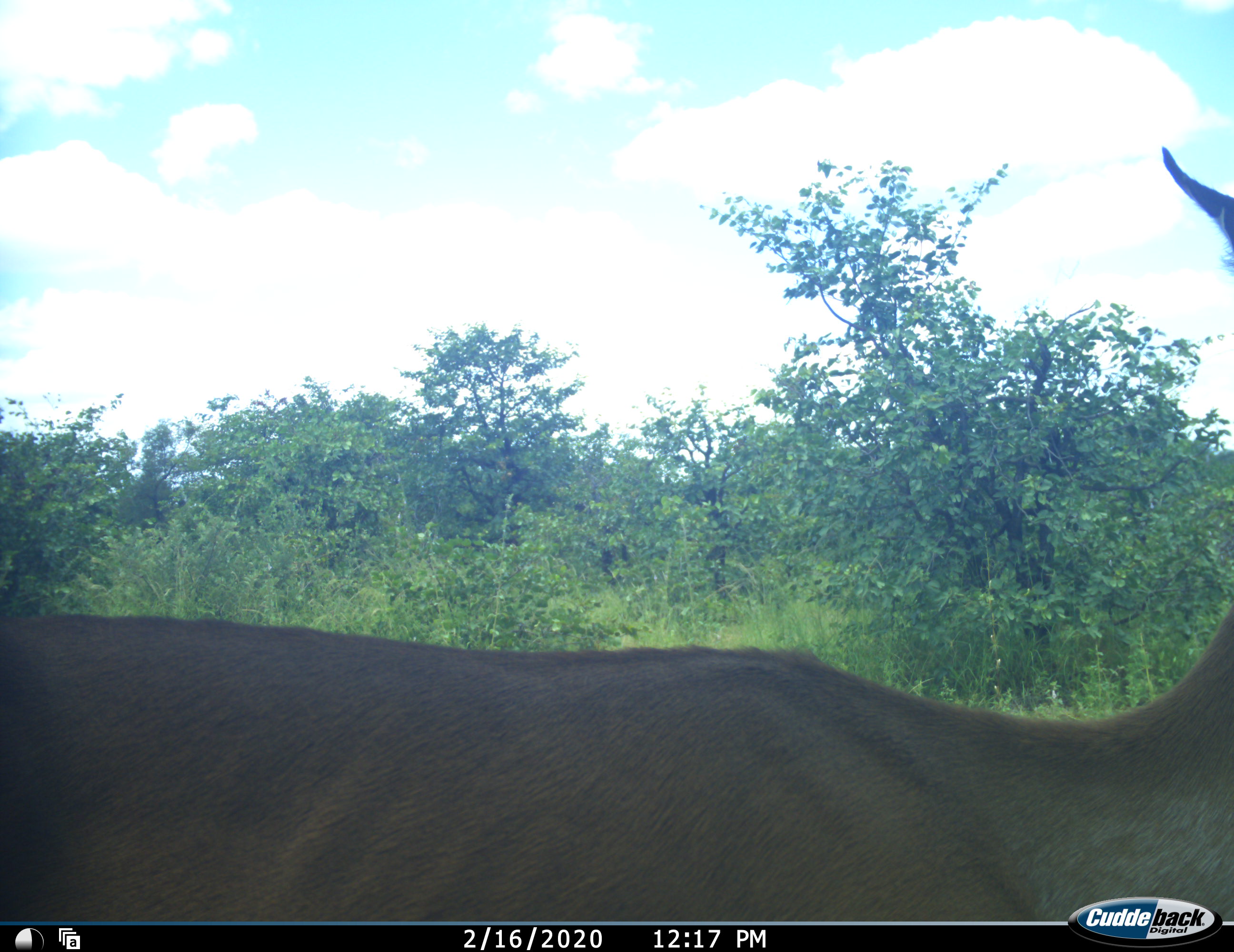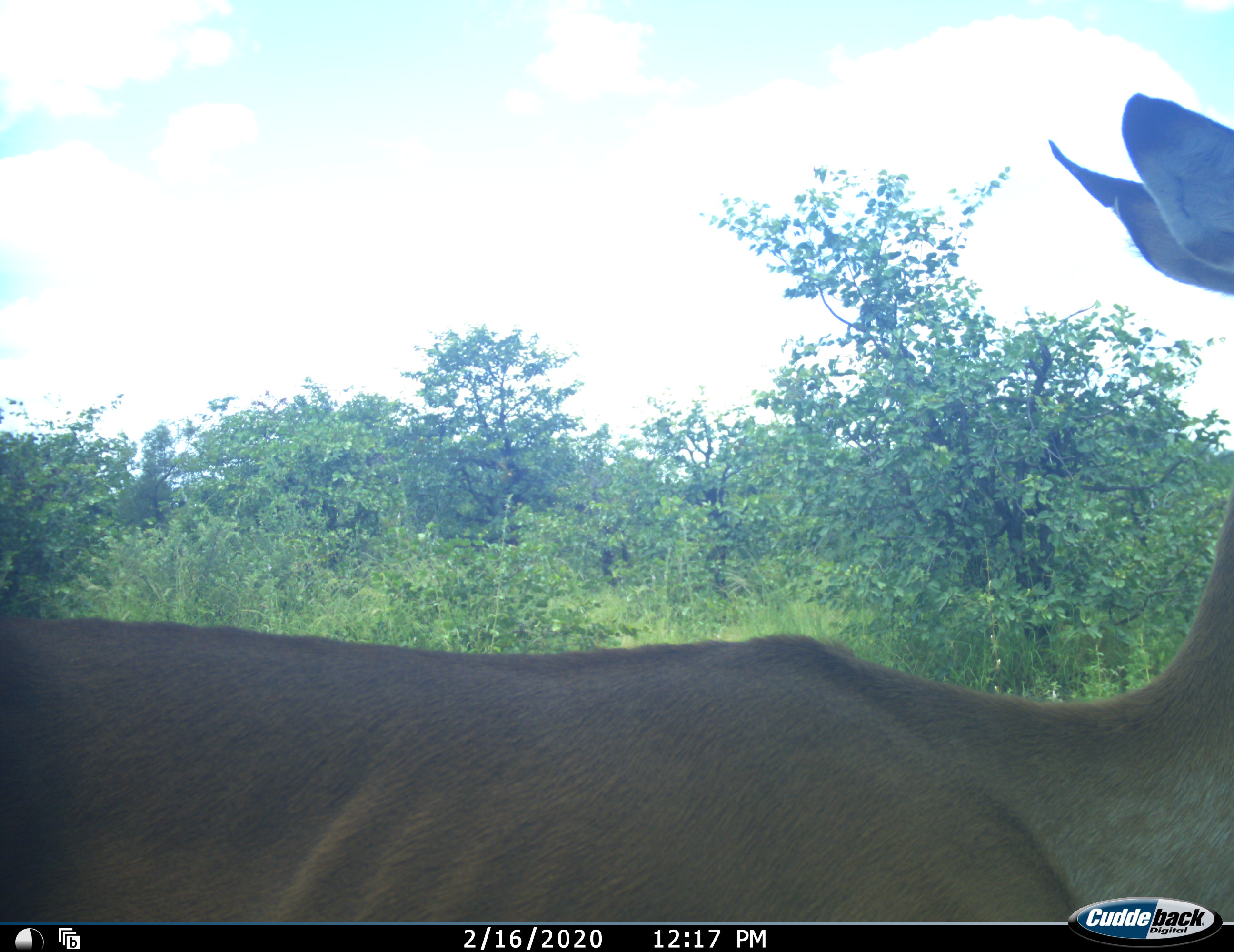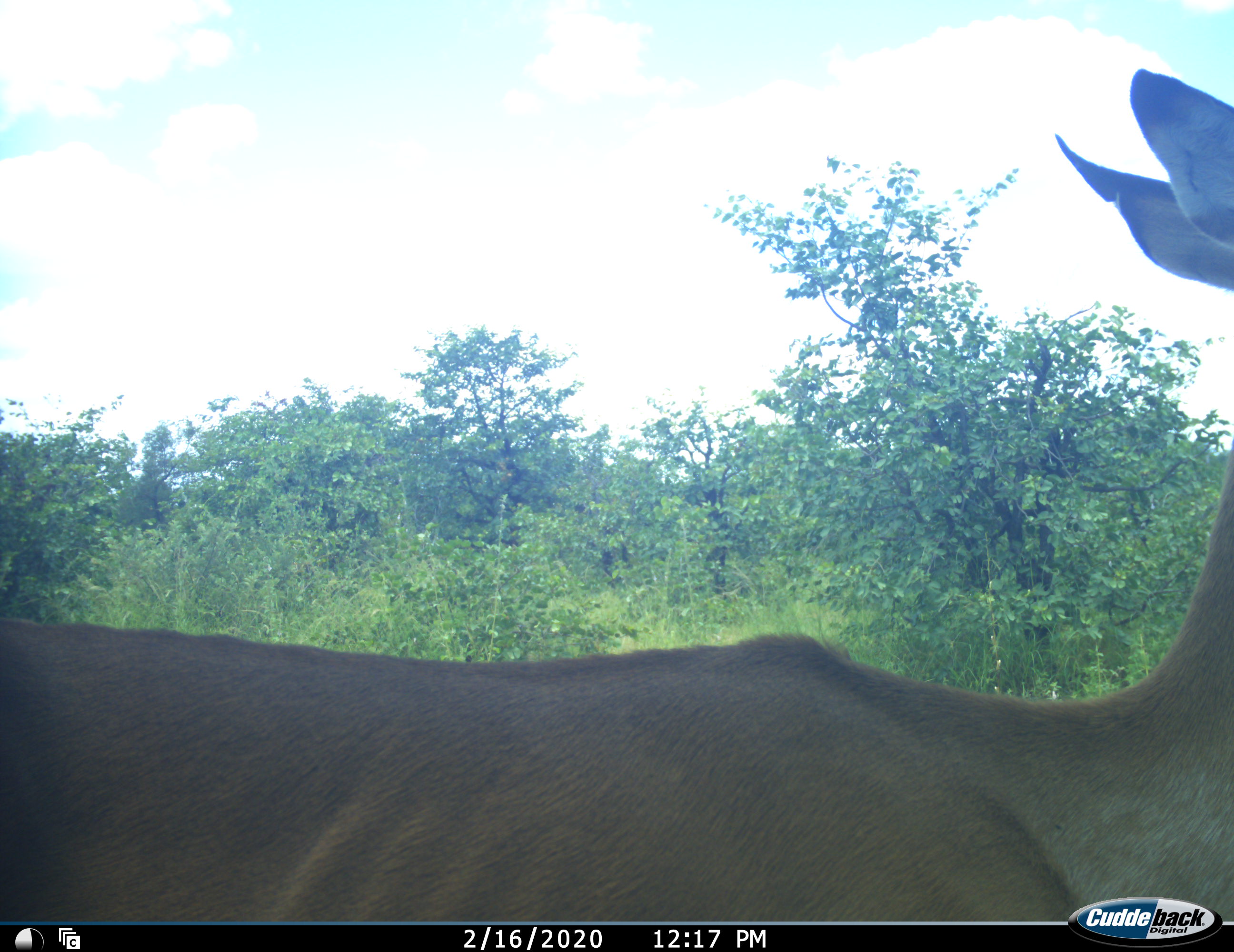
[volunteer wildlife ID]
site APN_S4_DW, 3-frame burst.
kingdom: Animalia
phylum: Chordata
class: Mammalia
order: Artiodactyla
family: Bovidae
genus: Aepyceros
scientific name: Aepyceros melampus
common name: impala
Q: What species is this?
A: Impala (Aepyceros melampus).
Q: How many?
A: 1.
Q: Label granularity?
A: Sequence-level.